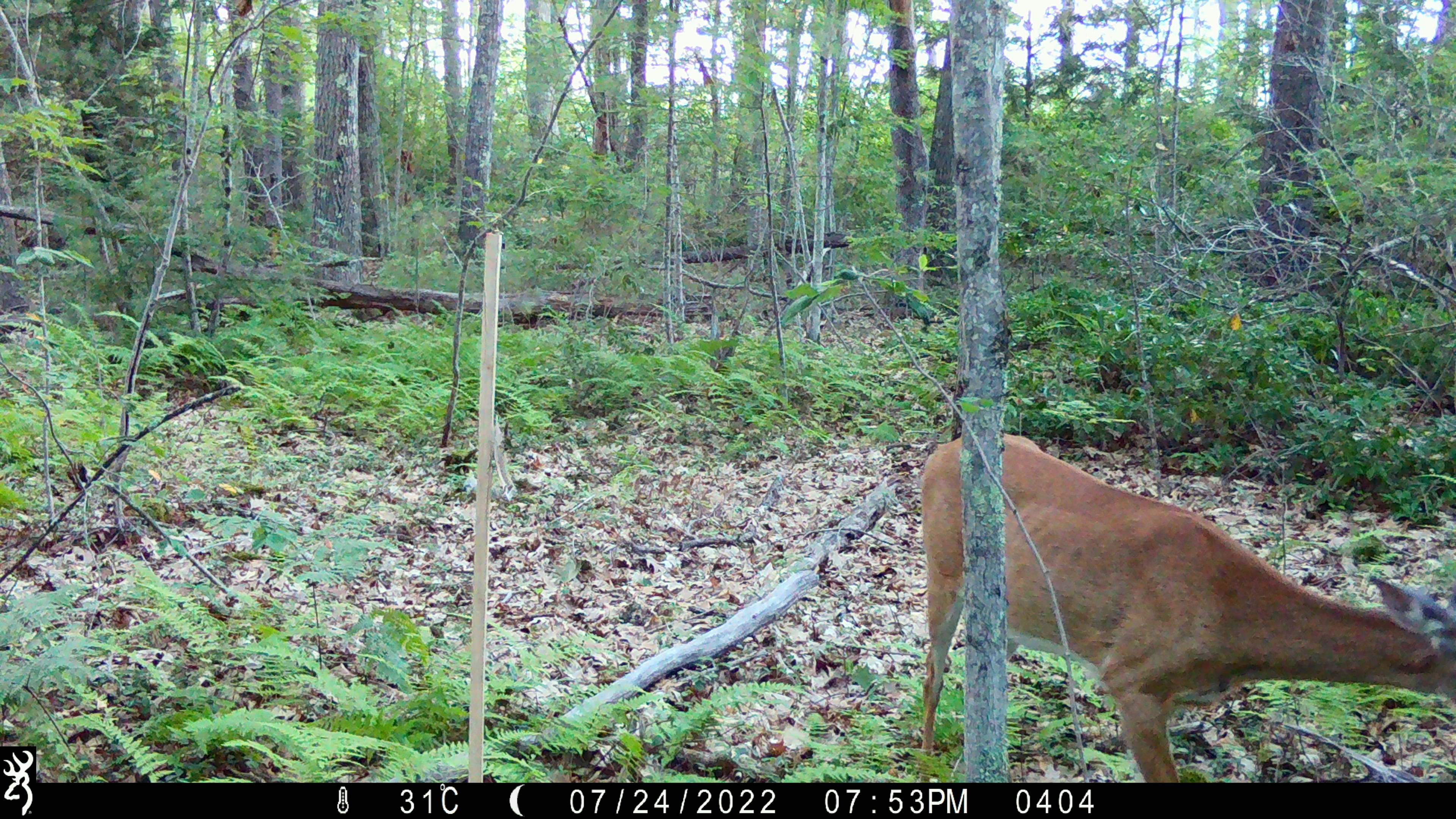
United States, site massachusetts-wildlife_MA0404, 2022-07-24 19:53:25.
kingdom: Animalia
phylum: Chordata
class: Mammalia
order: Artiodactyla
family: Cervidae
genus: Odocoileus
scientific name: Odocoileus virginianus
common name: white-tailed deer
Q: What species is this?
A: White-tailed deer (Odocoileus virginianus).